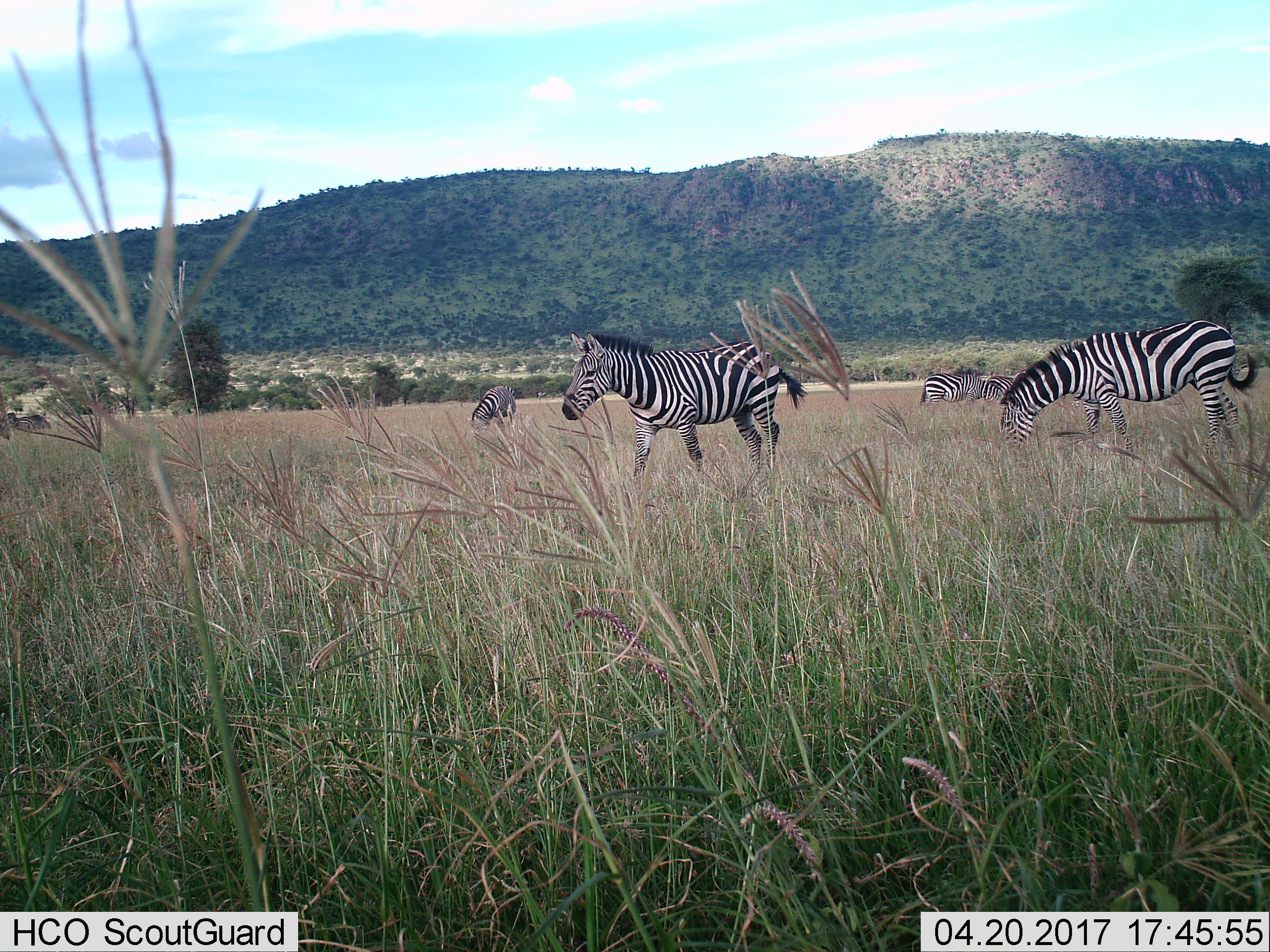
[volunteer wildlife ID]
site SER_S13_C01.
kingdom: Animalia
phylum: Chordata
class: Mammalia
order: Perissodactyla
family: Equidae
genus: Equus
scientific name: Equus quagga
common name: plains zebra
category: zebraplains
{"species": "zebraplains (plains zebra) (Equus quagga)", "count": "5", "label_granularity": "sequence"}